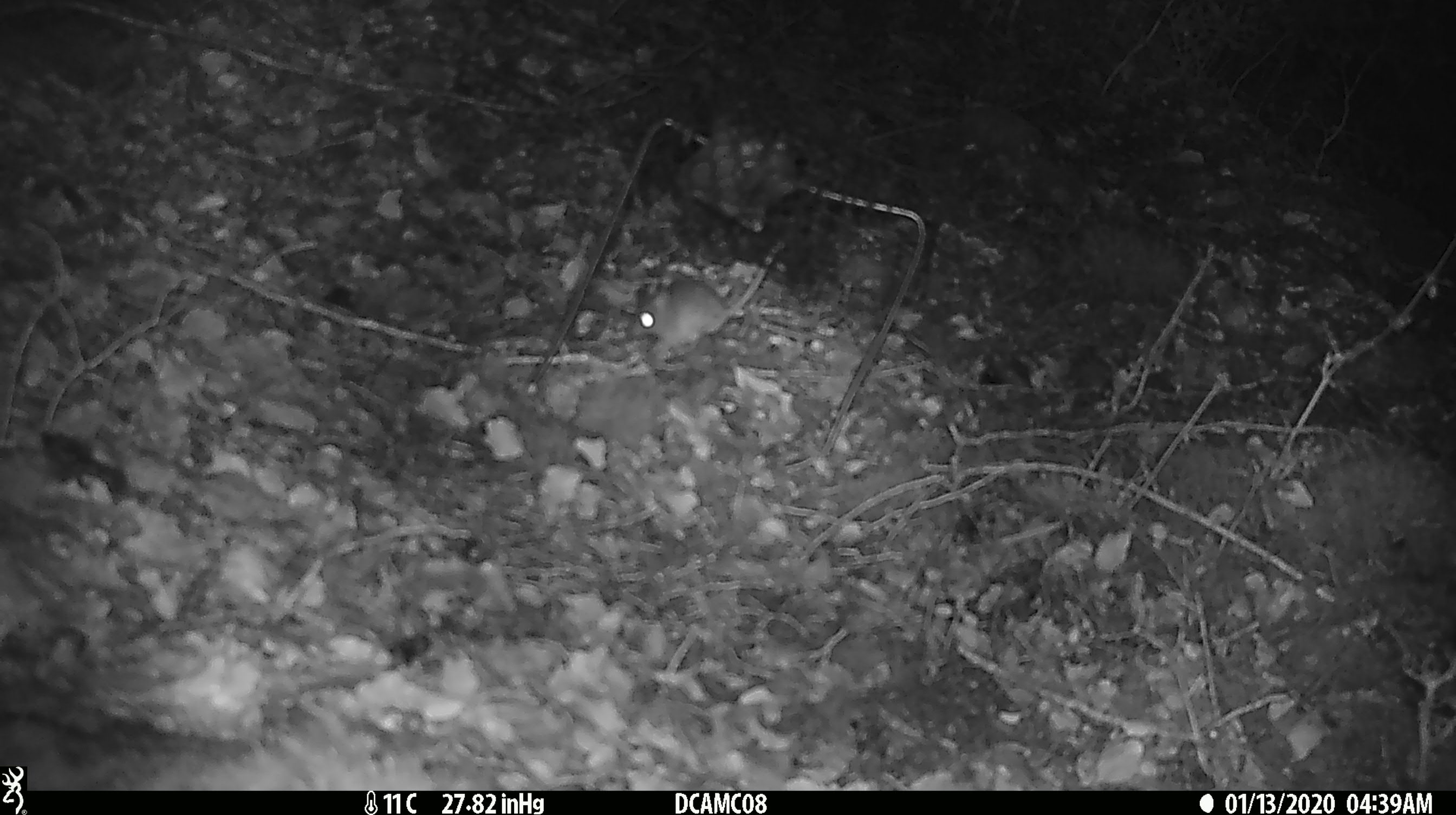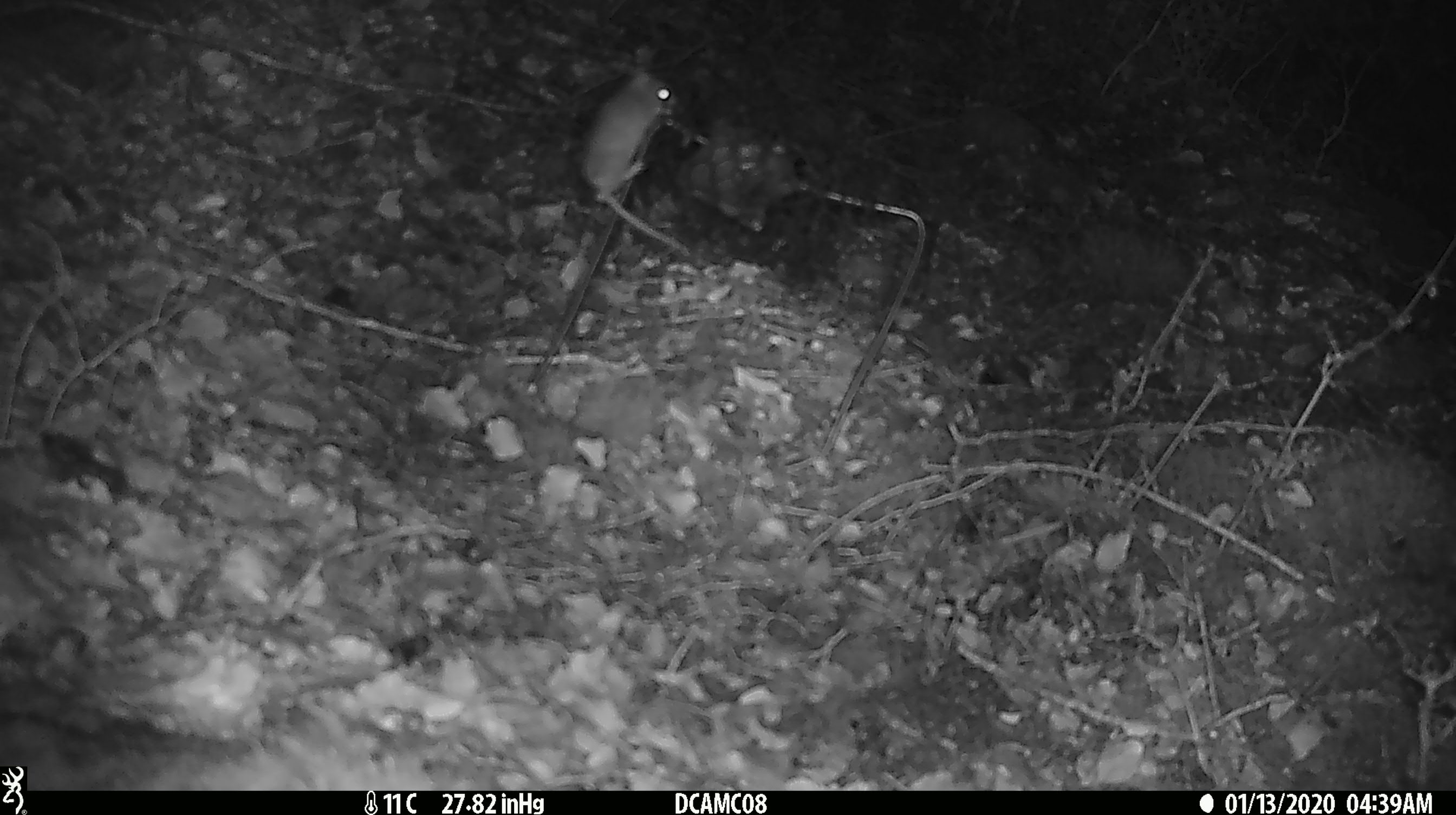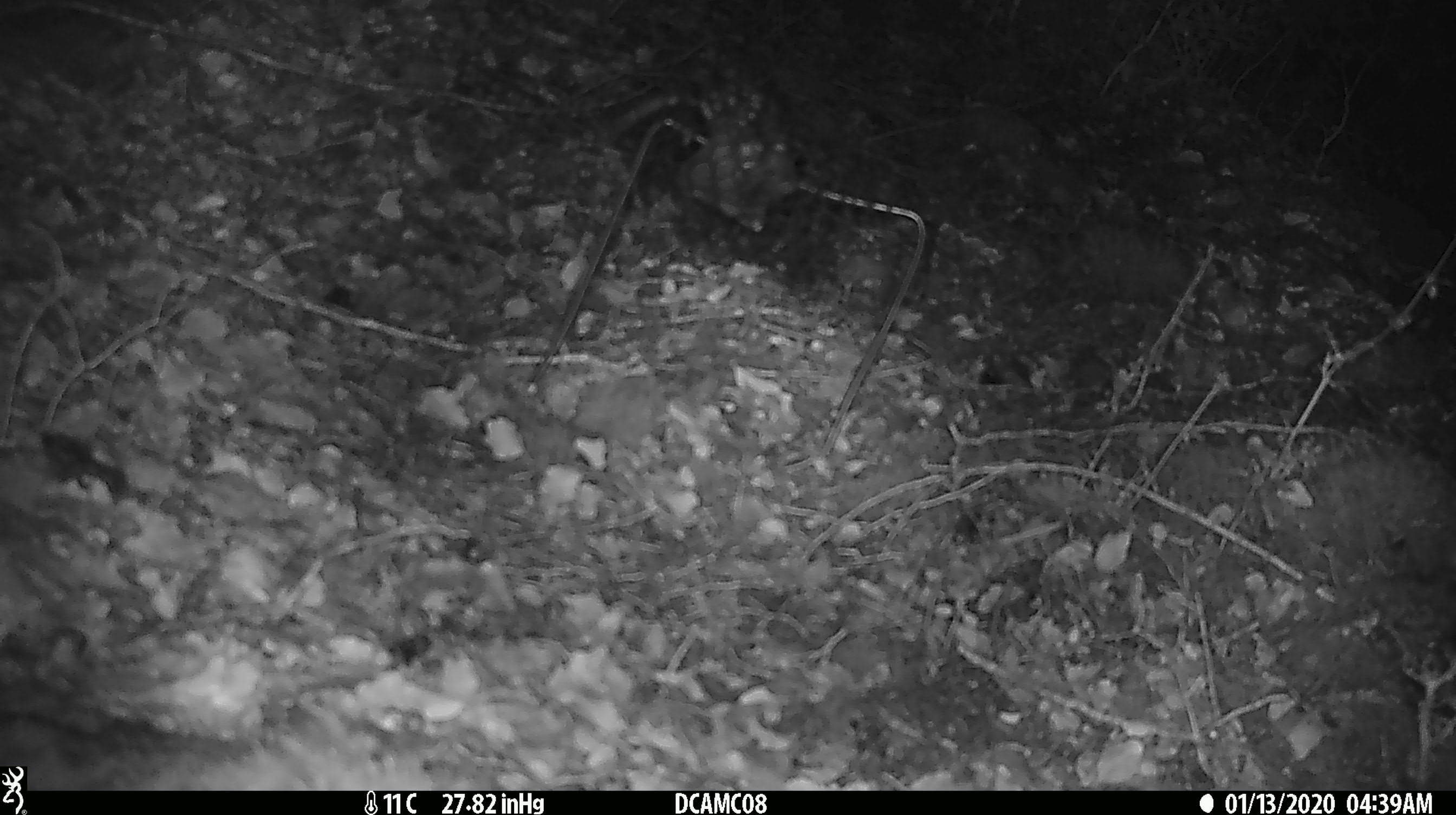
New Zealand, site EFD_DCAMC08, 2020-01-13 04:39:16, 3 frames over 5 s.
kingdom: Animalia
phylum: Chordata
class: Mammalia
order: Rodentia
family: Muridae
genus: Mus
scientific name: Mus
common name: mouse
Mouse (Mus).